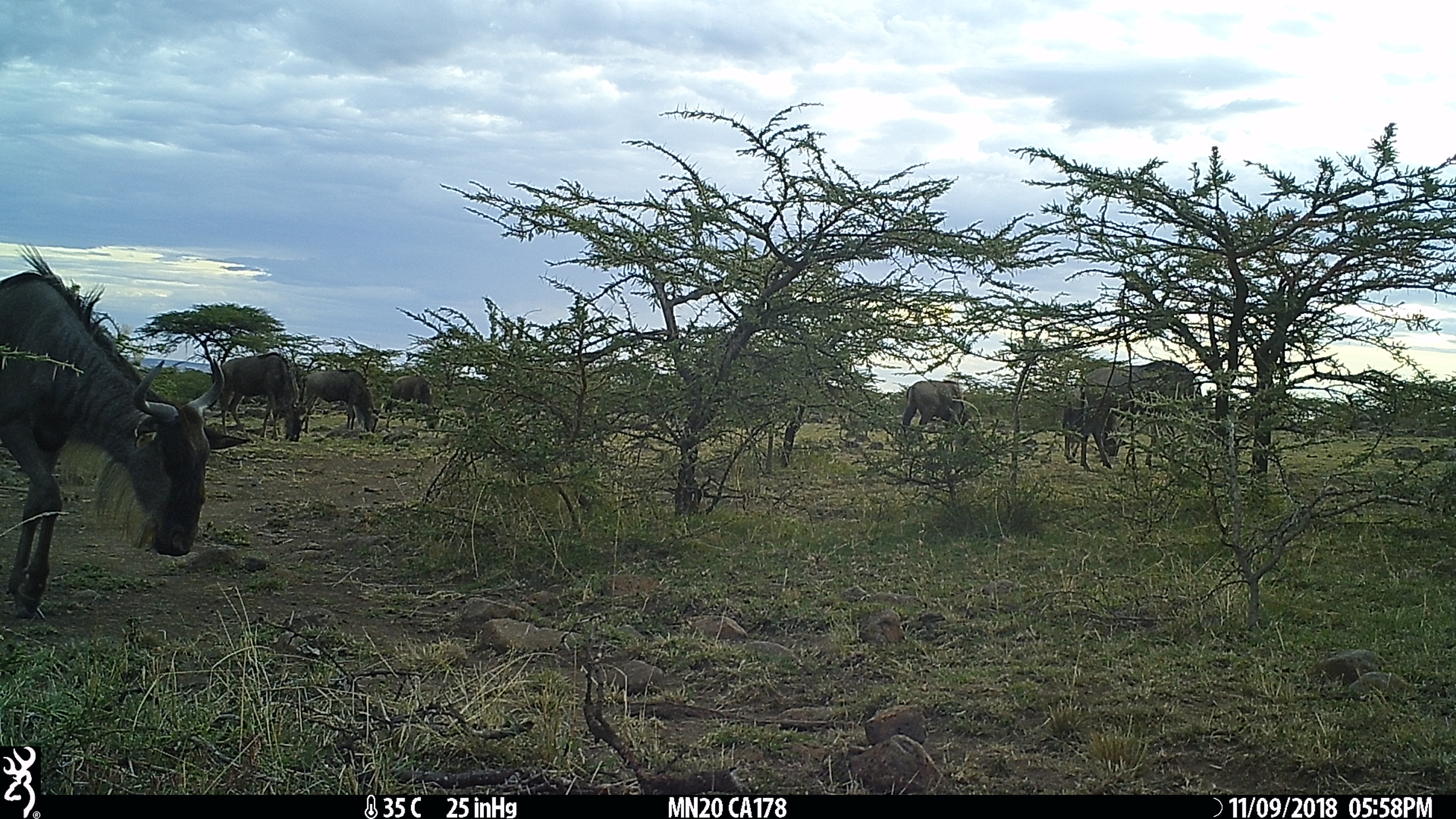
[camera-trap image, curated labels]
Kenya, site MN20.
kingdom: Animalia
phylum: Chordata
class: Mammalia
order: Artiodactyla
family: Bovidae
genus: Connochaetes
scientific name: Connochaetes taurinus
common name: blue wildebeest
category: wildebeest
Wildebeest (blue wildebeest) (Connochaetes taurinus).